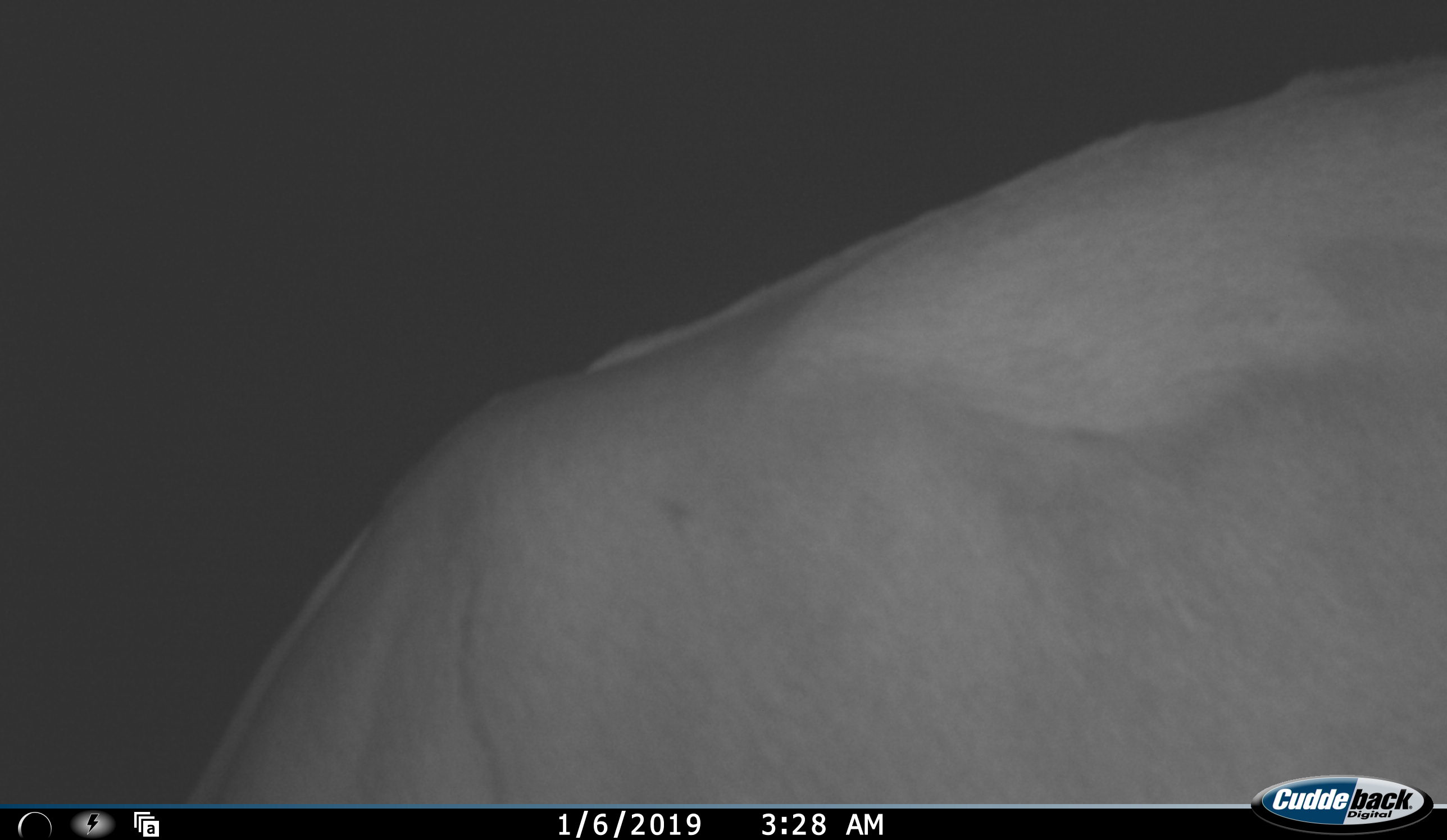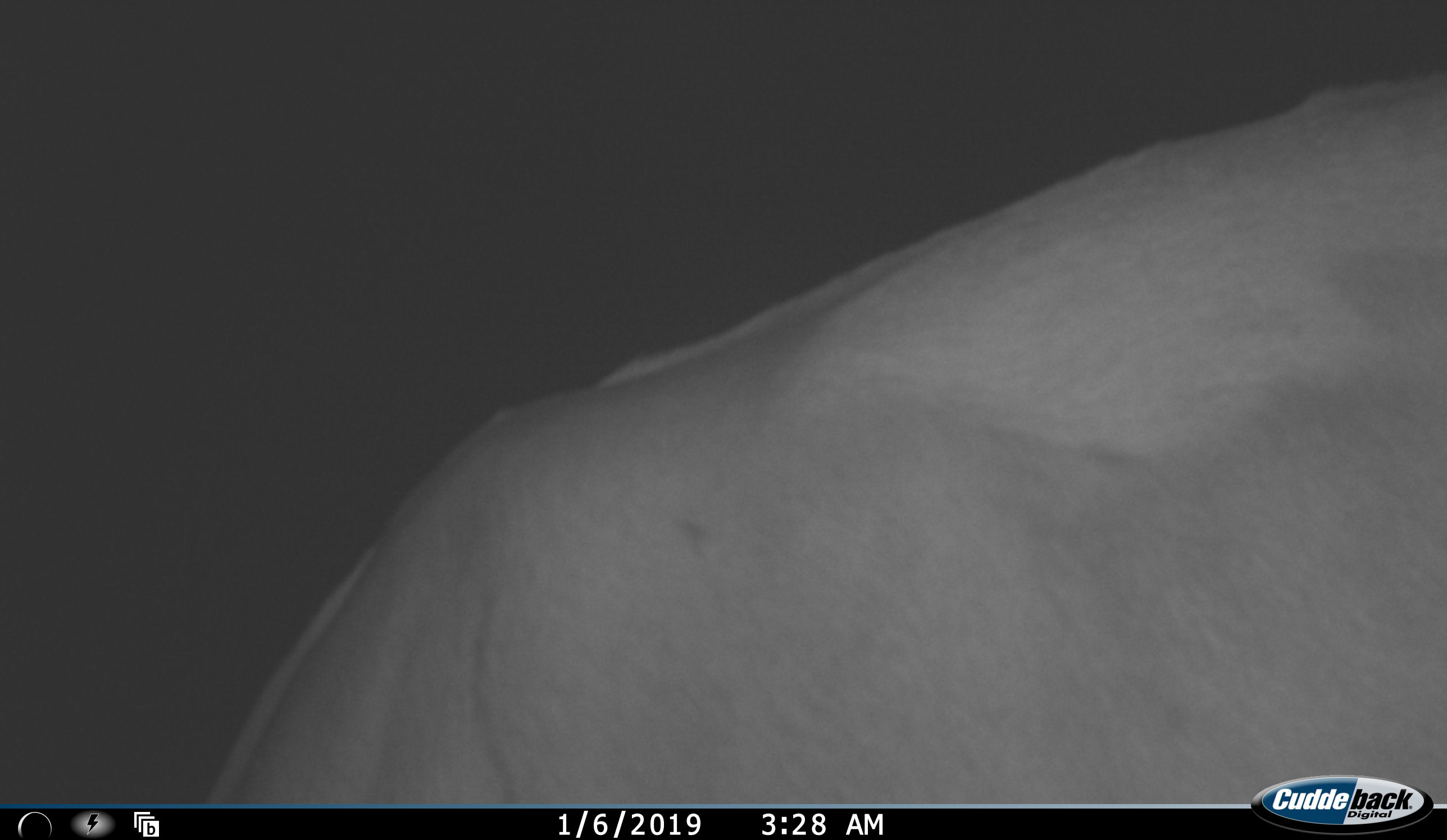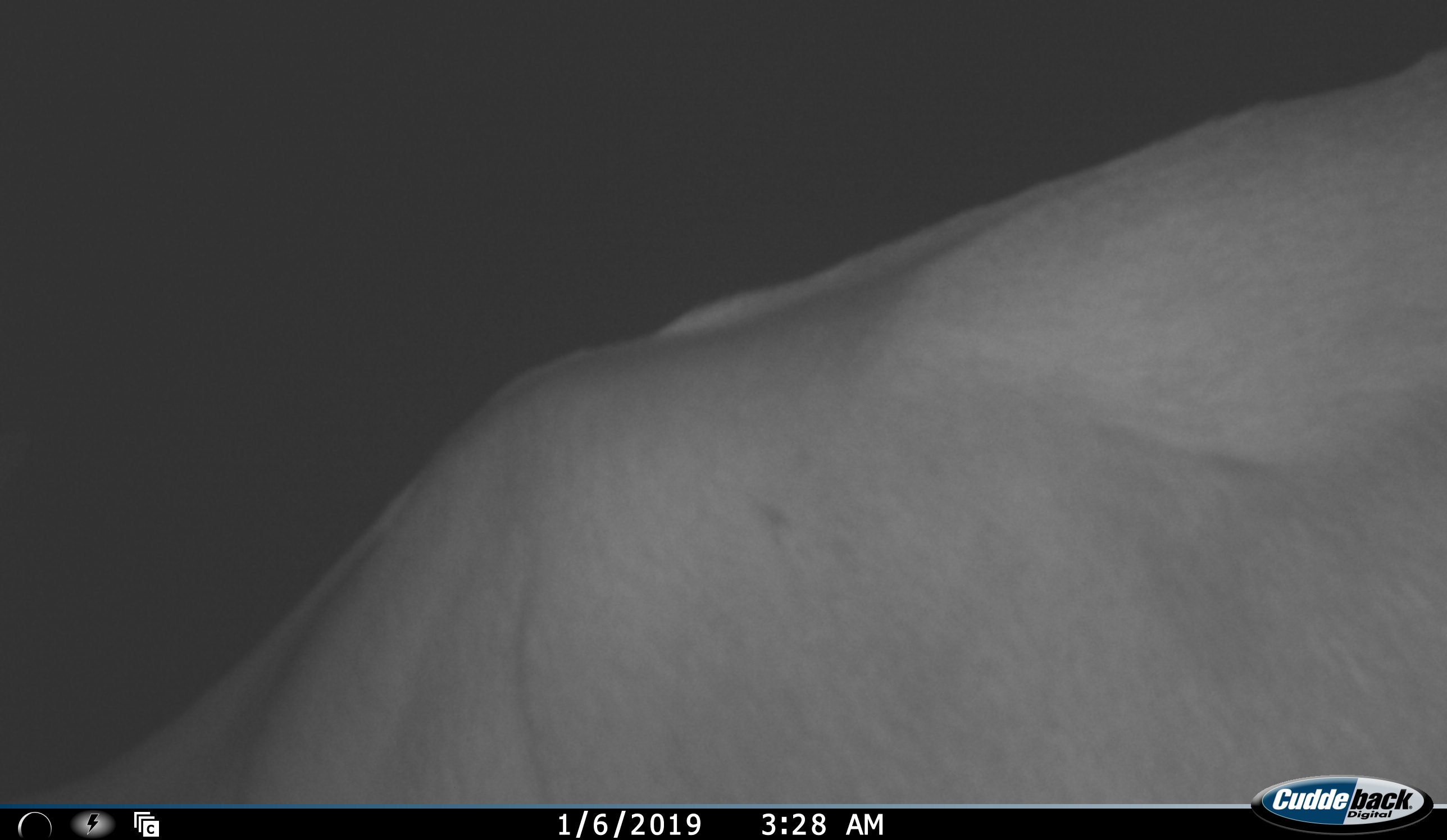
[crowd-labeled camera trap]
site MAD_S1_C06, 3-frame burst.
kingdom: Animalia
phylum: Chordata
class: Mammalia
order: Artiodactyla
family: Bovidae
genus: Aepyceros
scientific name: Aepyceros melampus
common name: impala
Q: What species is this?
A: Impala (Aepyceros melampus).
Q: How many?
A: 1.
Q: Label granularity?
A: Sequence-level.